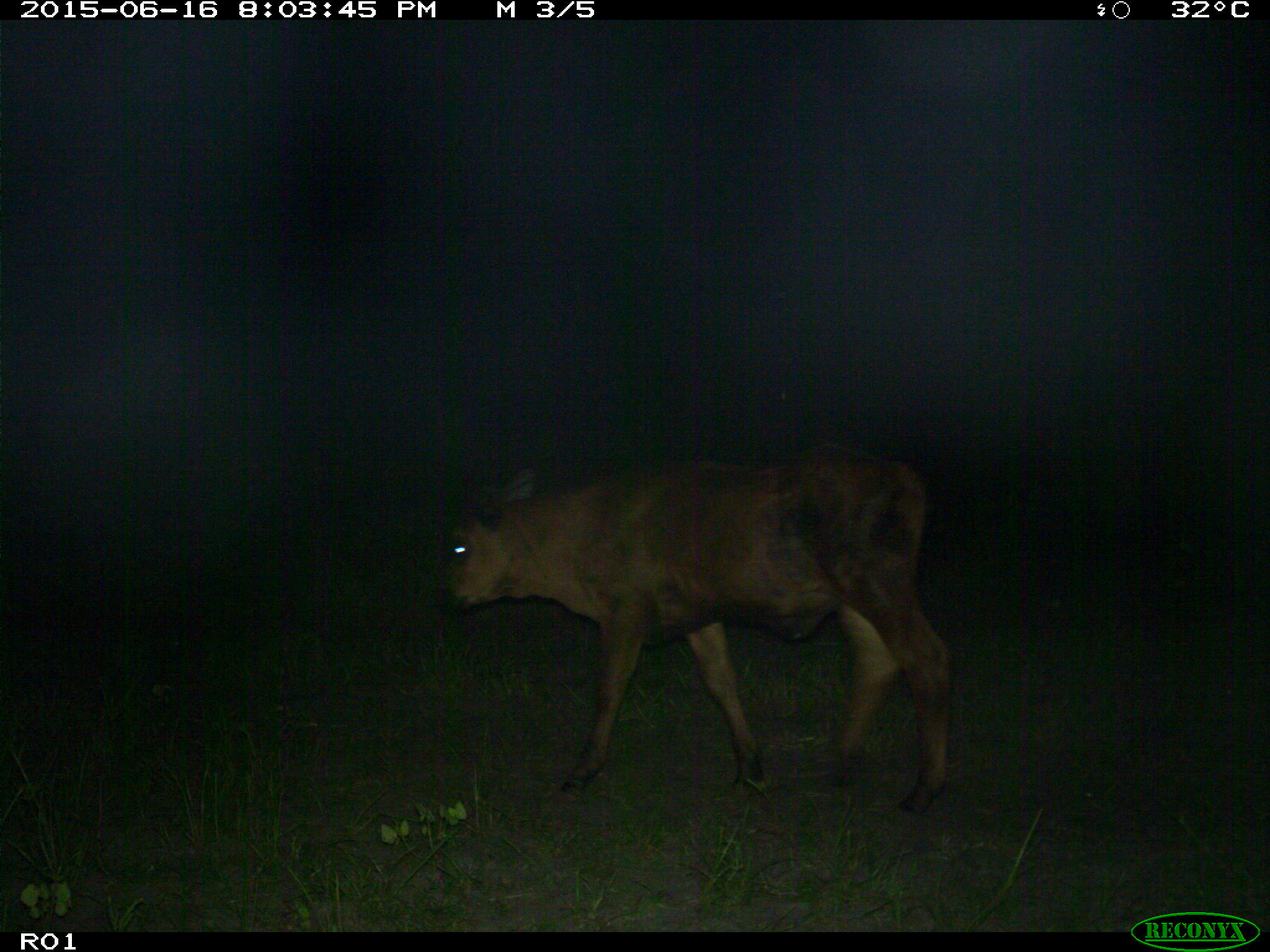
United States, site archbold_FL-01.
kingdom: Animalia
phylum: Chordata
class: Mammalia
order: Artiodactyla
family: Bovidae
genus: Bos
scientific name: Bos taurus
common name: domestic cow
Bos taurus (domestic cow).